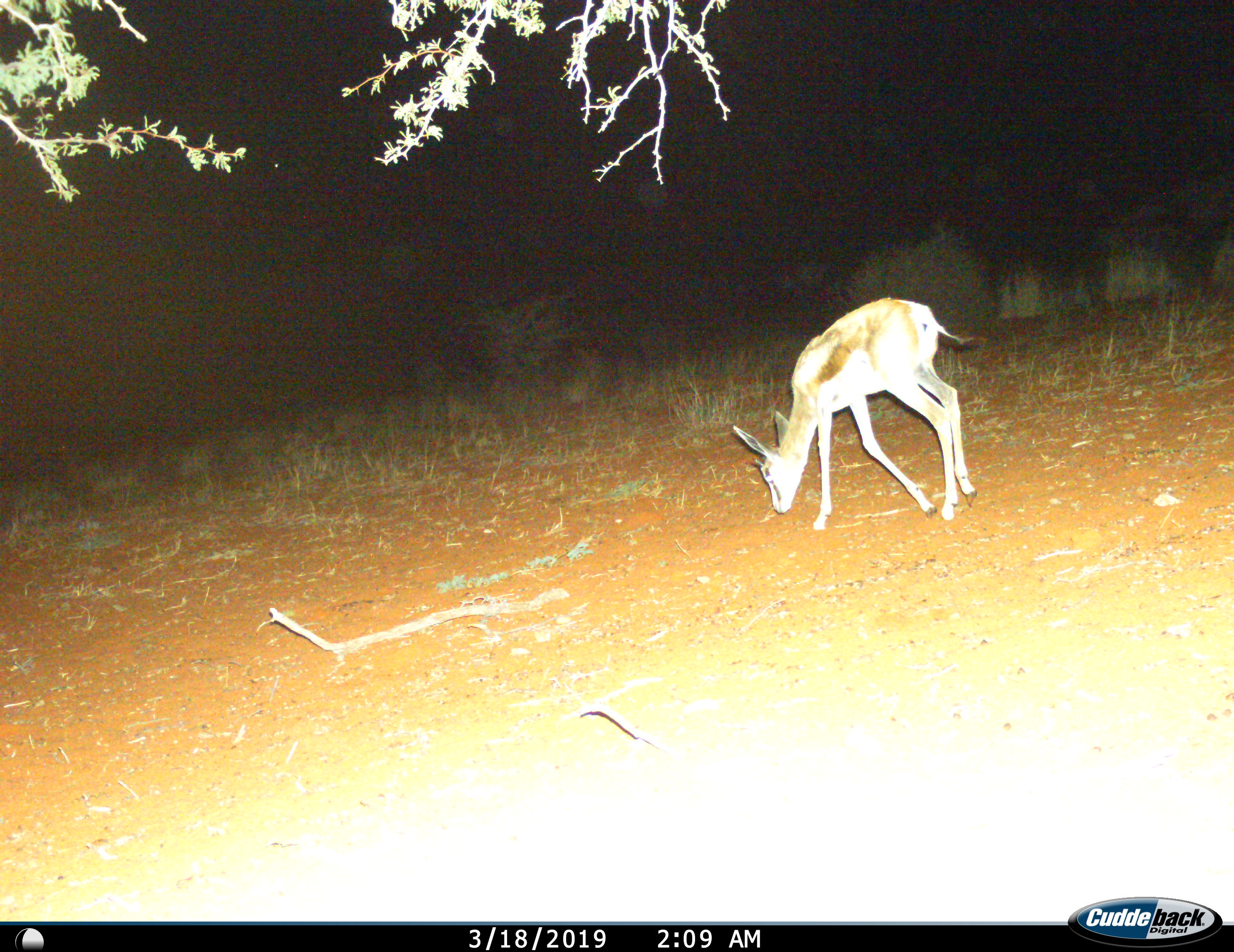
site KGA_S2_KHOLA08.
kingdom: Animalia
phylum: Chordata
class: Mammalia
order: Artiodactyla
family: Bovidae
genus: Antidorcas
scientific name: Antidorcas marsupialis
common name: springbok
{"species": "springbok (Antidorcas marsupialis)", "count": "1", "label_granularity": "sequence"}